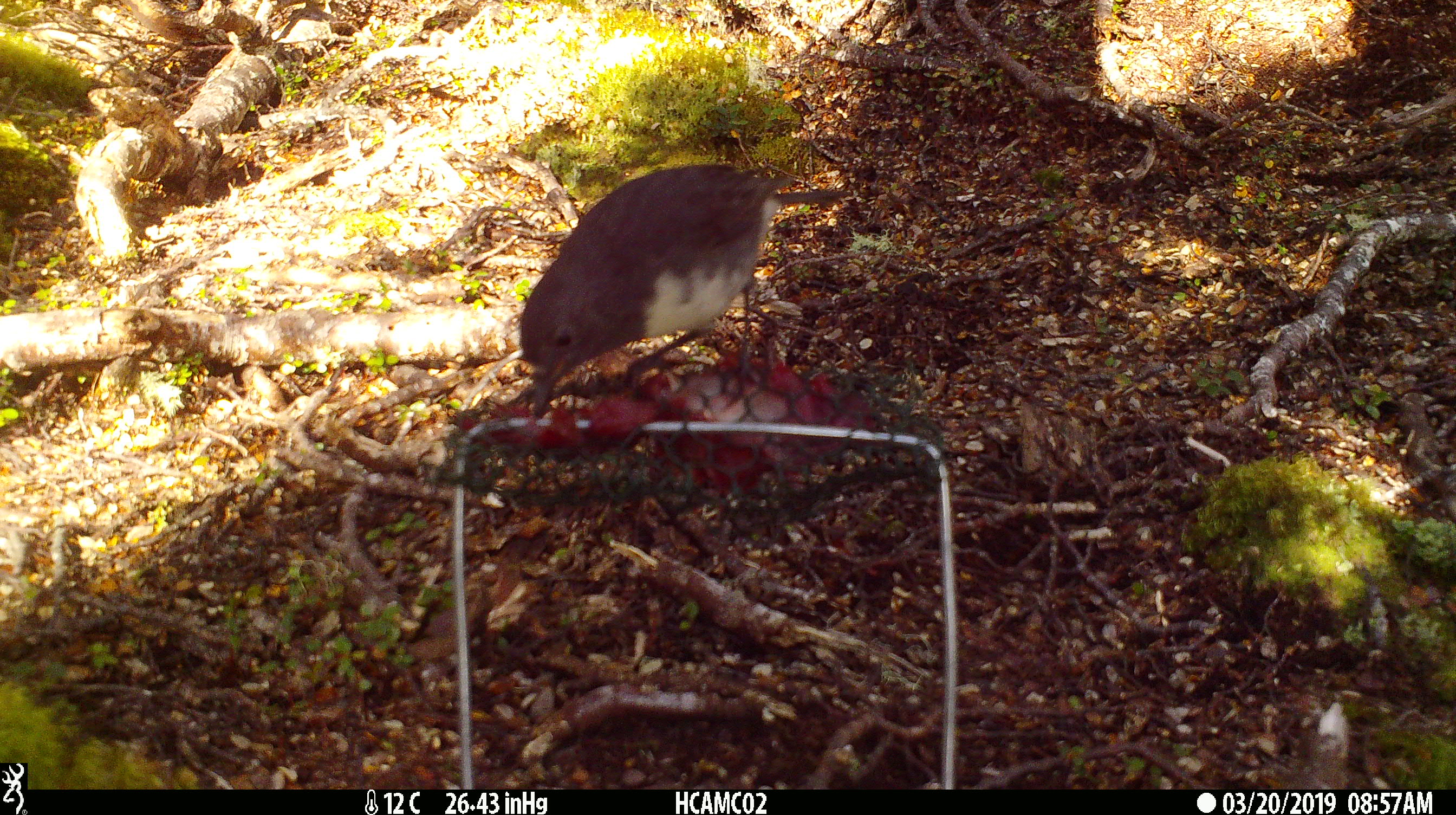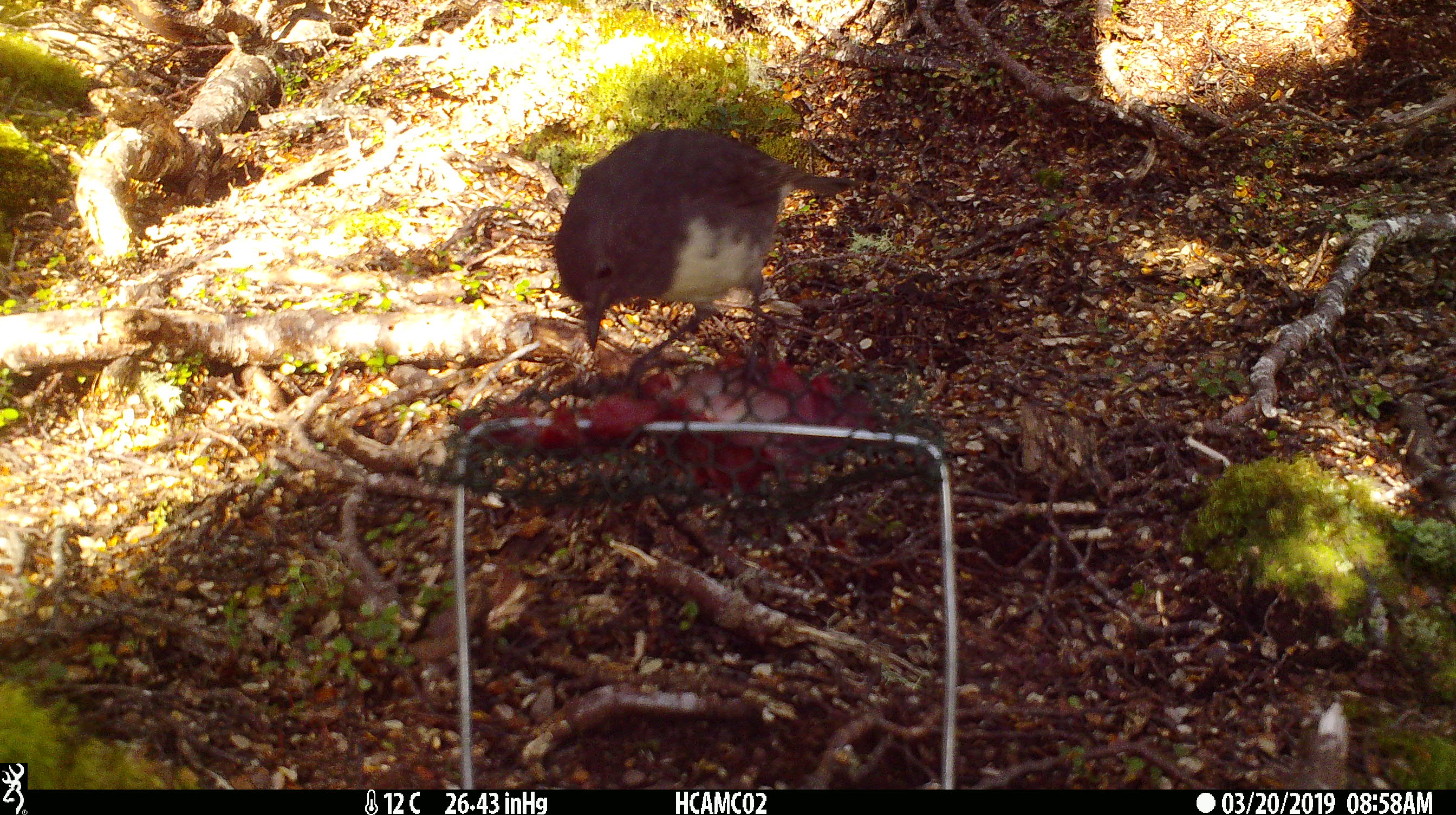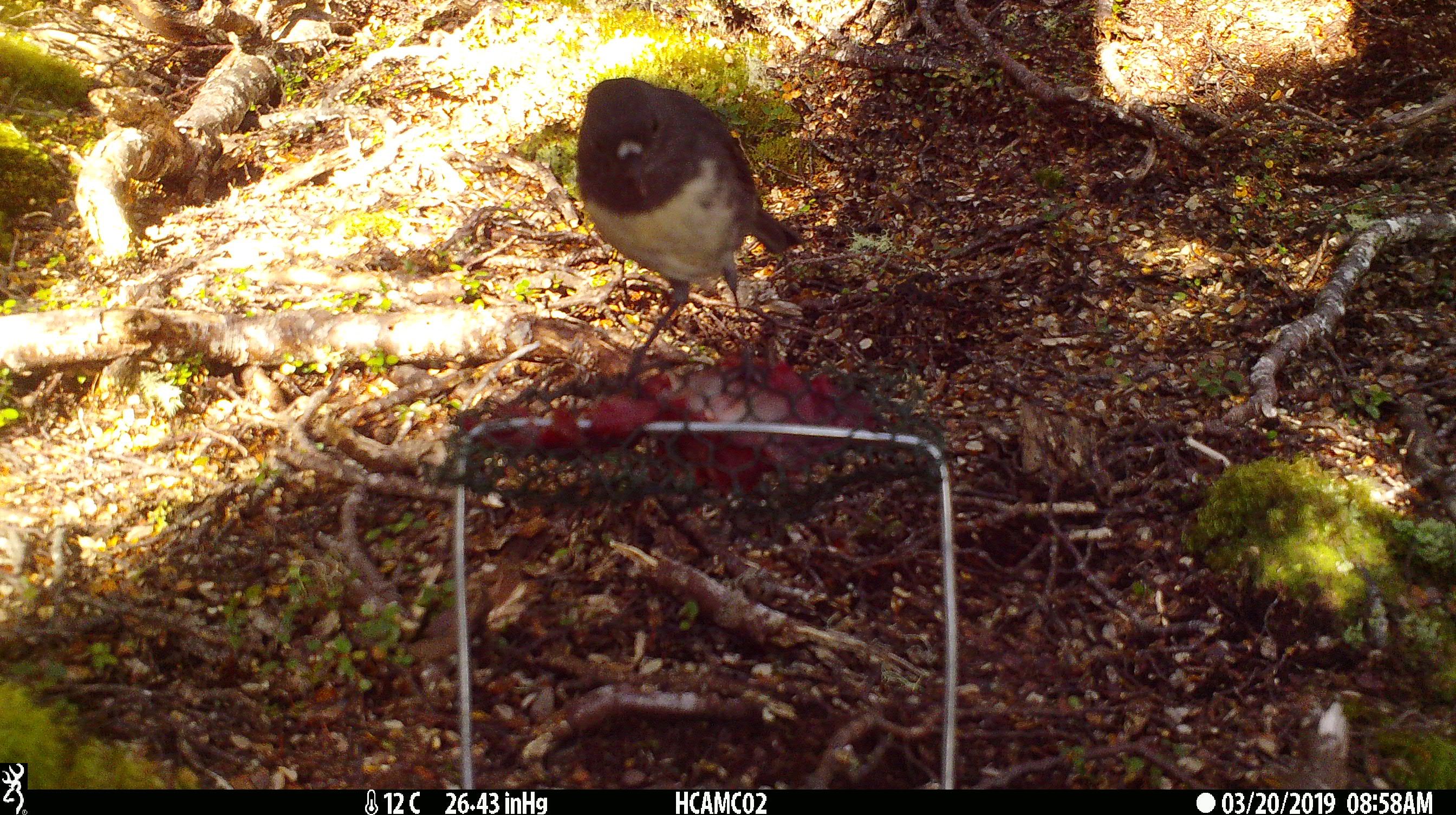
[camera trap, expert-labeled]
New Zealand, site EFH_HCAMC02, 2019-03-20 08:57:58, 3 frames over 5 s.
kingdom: Animalia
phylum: Chordata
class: Aves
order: Passeriformes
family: Petroicidae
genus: Petroica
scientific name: Petroica australis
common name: new zealand robin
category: robin